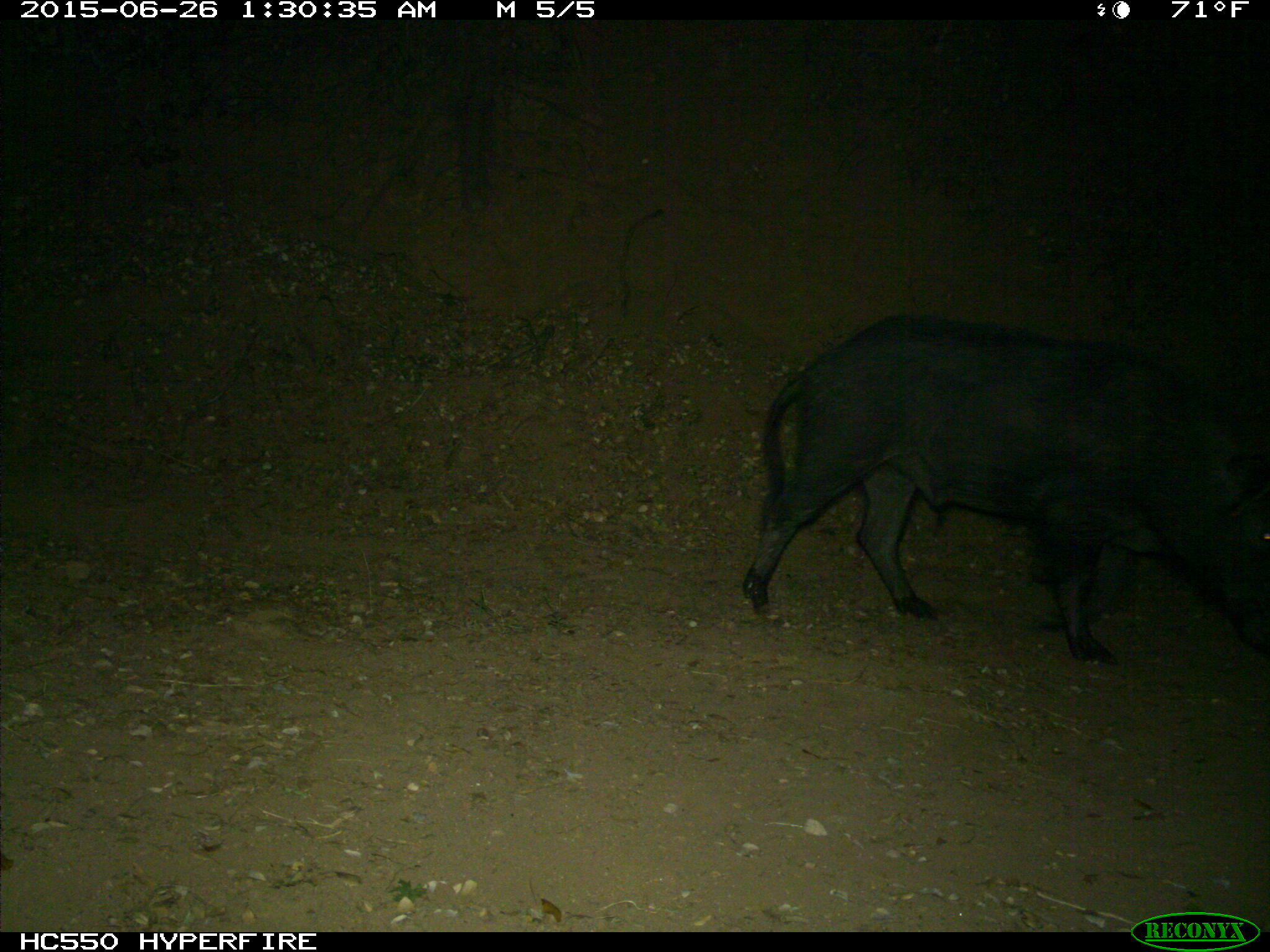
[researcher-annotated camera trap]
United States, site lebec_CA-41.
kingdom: Animalia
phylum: Chordata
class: Mammalia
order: Artiodactyla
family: Suidae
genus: Sus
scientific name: Sus scrofa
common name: wild boar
Sus scrofa (wild boar).